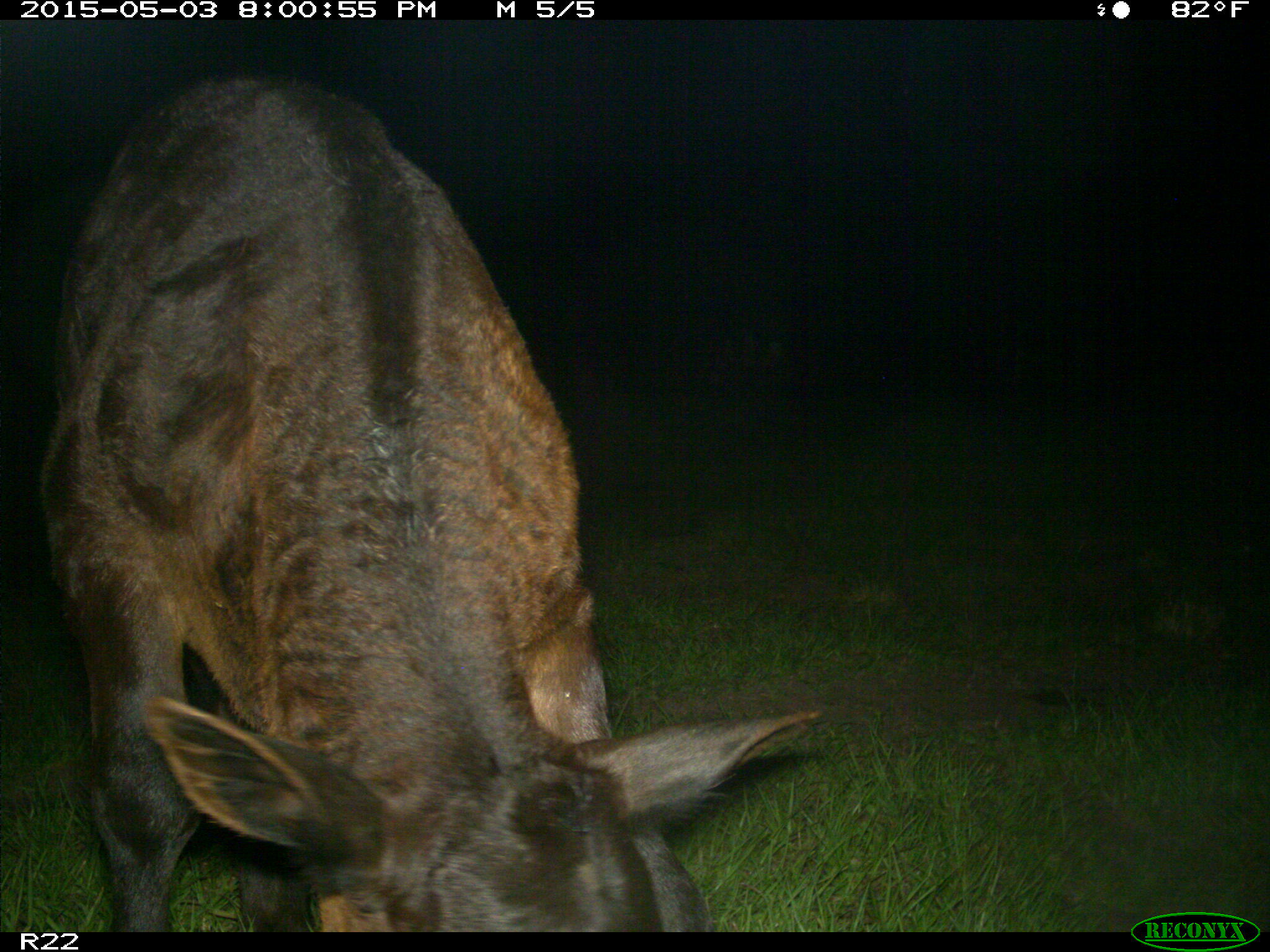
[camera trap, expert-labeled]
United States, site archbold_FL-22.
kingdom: Animalia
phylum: Chordata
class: Mammalia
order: Artiodactyla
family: Bovidae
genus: Bos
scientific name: Bos taurus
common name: domestic cow